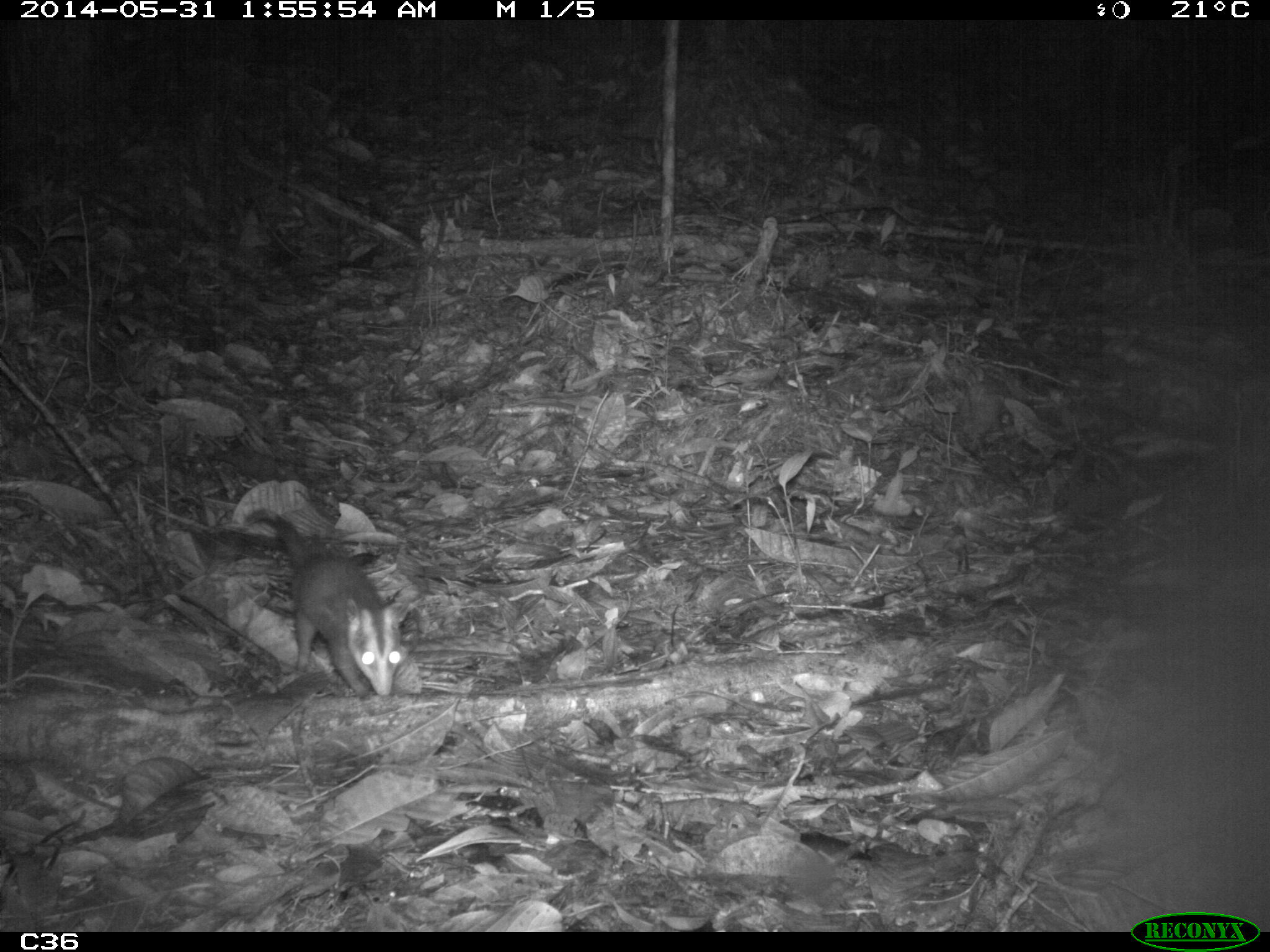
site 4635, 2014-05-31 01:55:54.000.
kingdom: Animalia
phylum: Chordata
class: Mammalia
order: Didelphimorphia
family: Didelphidae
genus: Didelphis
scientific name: Didelphis imperfecta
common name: guianan white-eared opossum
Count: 1.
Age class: juvenile.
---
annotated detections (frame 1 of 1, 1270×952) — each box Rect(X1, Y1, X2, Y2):
didelphis imperfecta: Rect(241, 507, 411, 702)